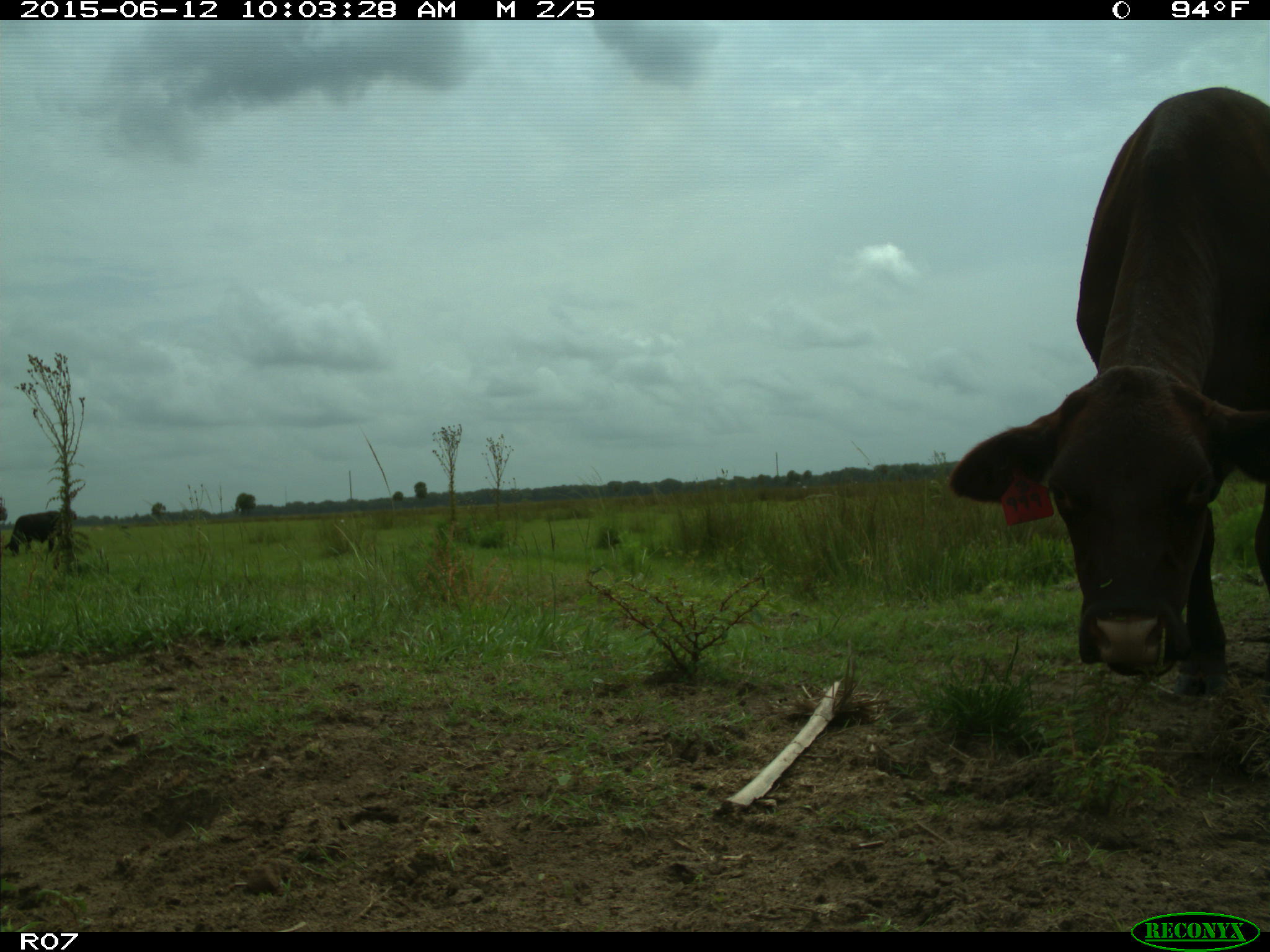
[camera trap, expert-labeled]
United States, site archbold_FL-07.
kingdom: Animalia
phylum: Chordata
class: Mammalia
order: Artiodactyla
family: Bovidae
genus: Bos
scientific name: Bos taurus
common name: domestic cow